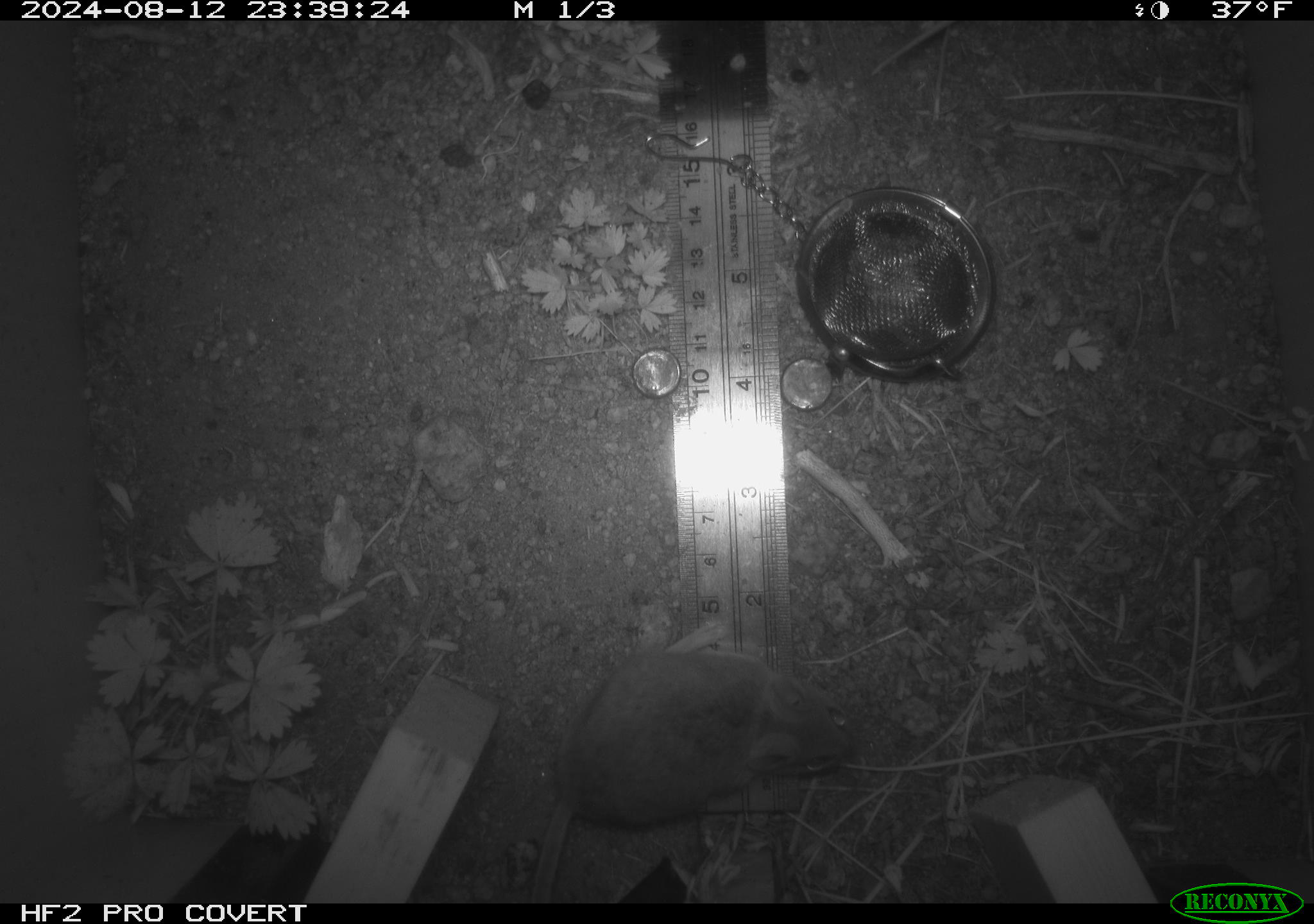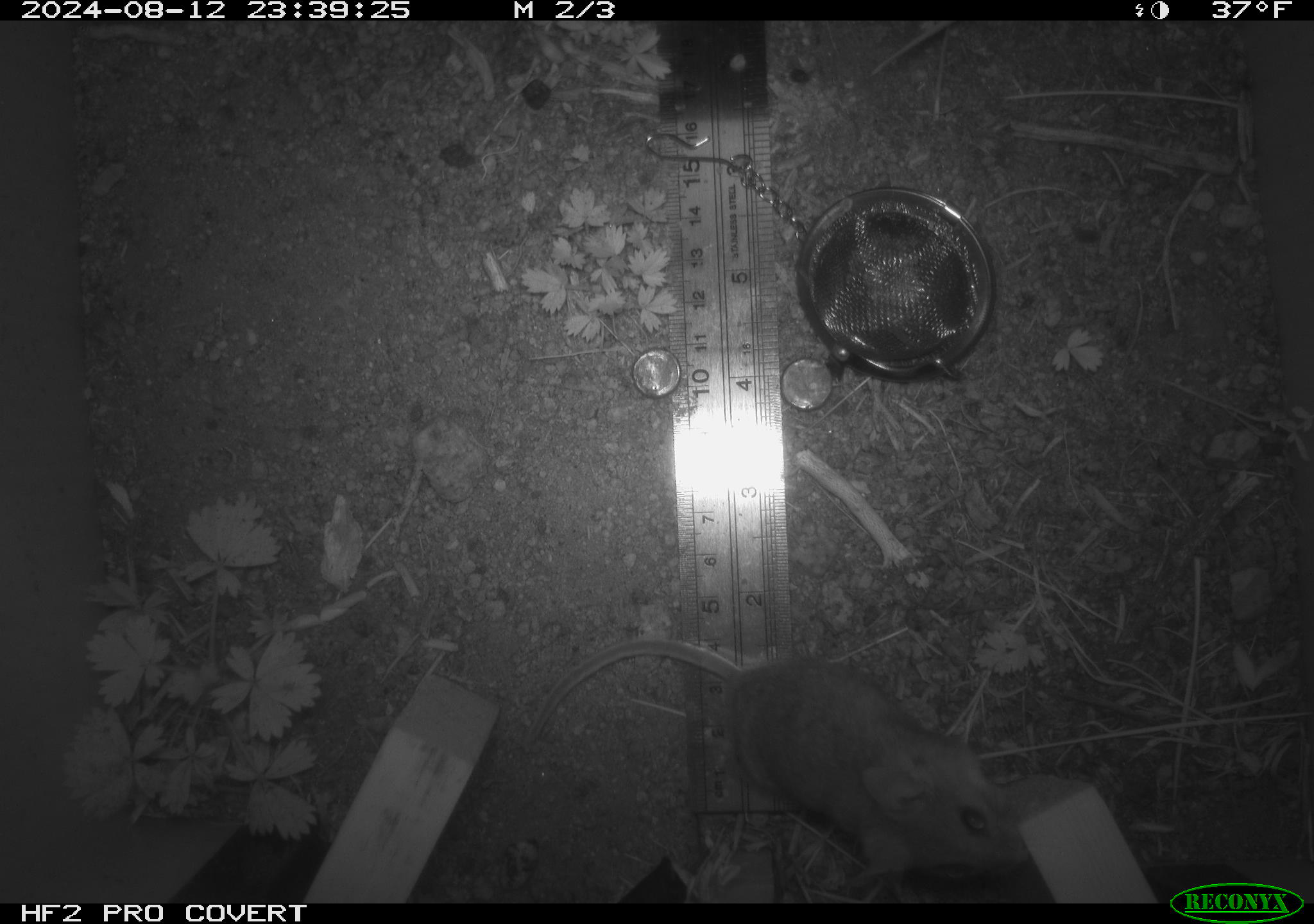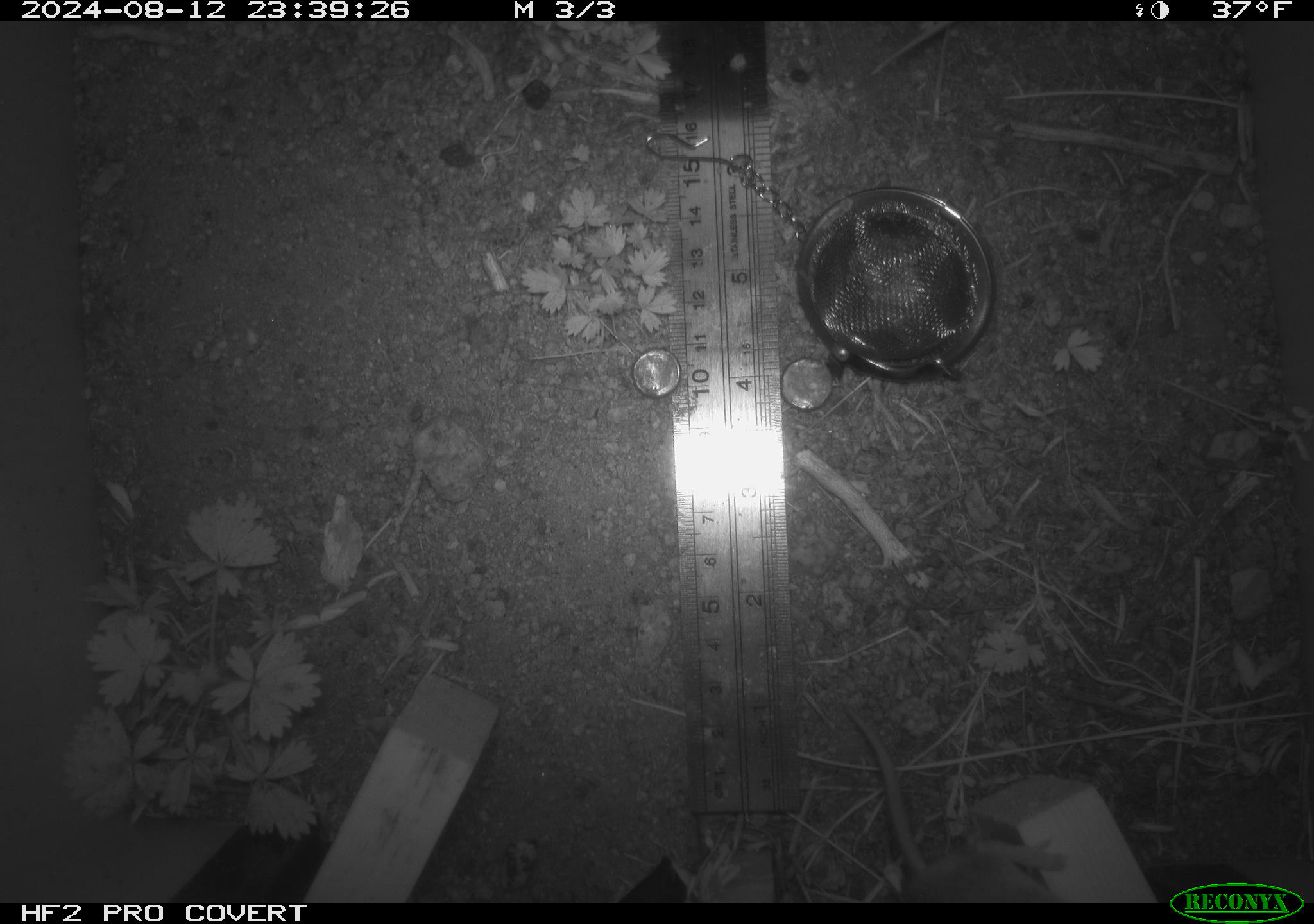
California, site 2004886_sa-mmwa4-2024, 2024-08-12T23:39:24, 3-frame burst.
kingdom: Animalia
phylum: Chordata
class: Mammalia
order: Rodentia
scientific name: Rodentia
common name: mouse species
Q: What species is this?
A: Mouse species (Rodentia).